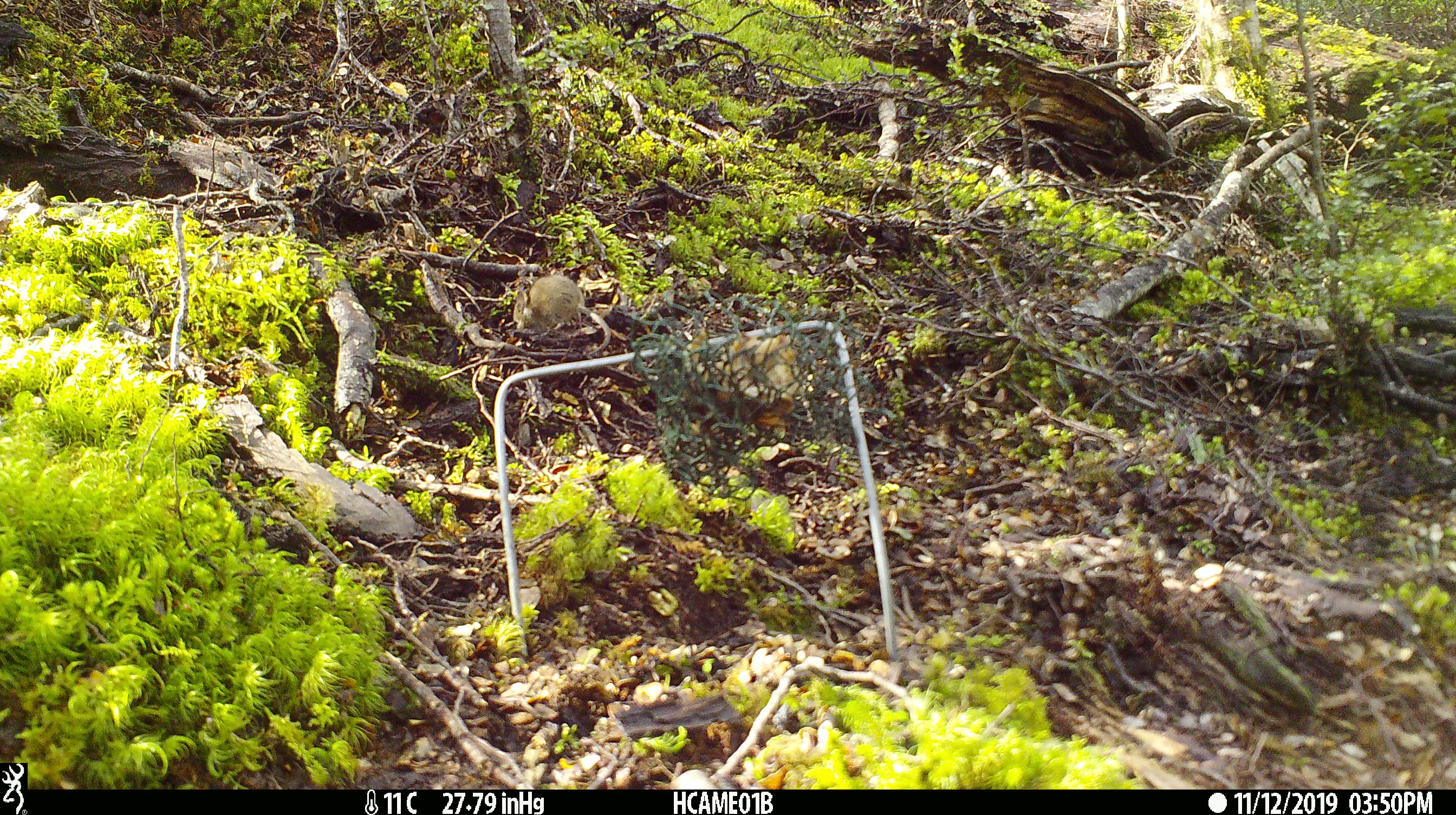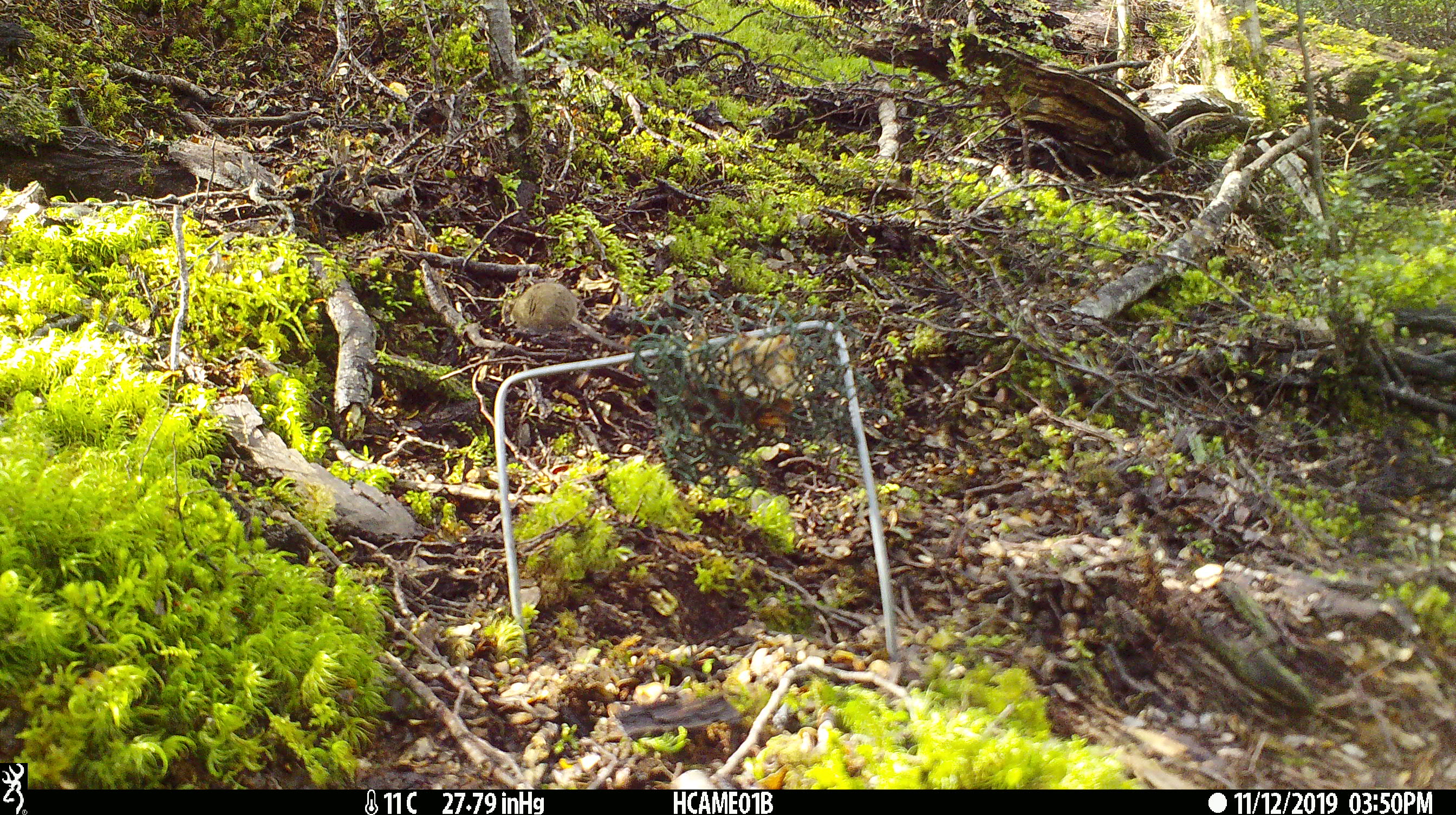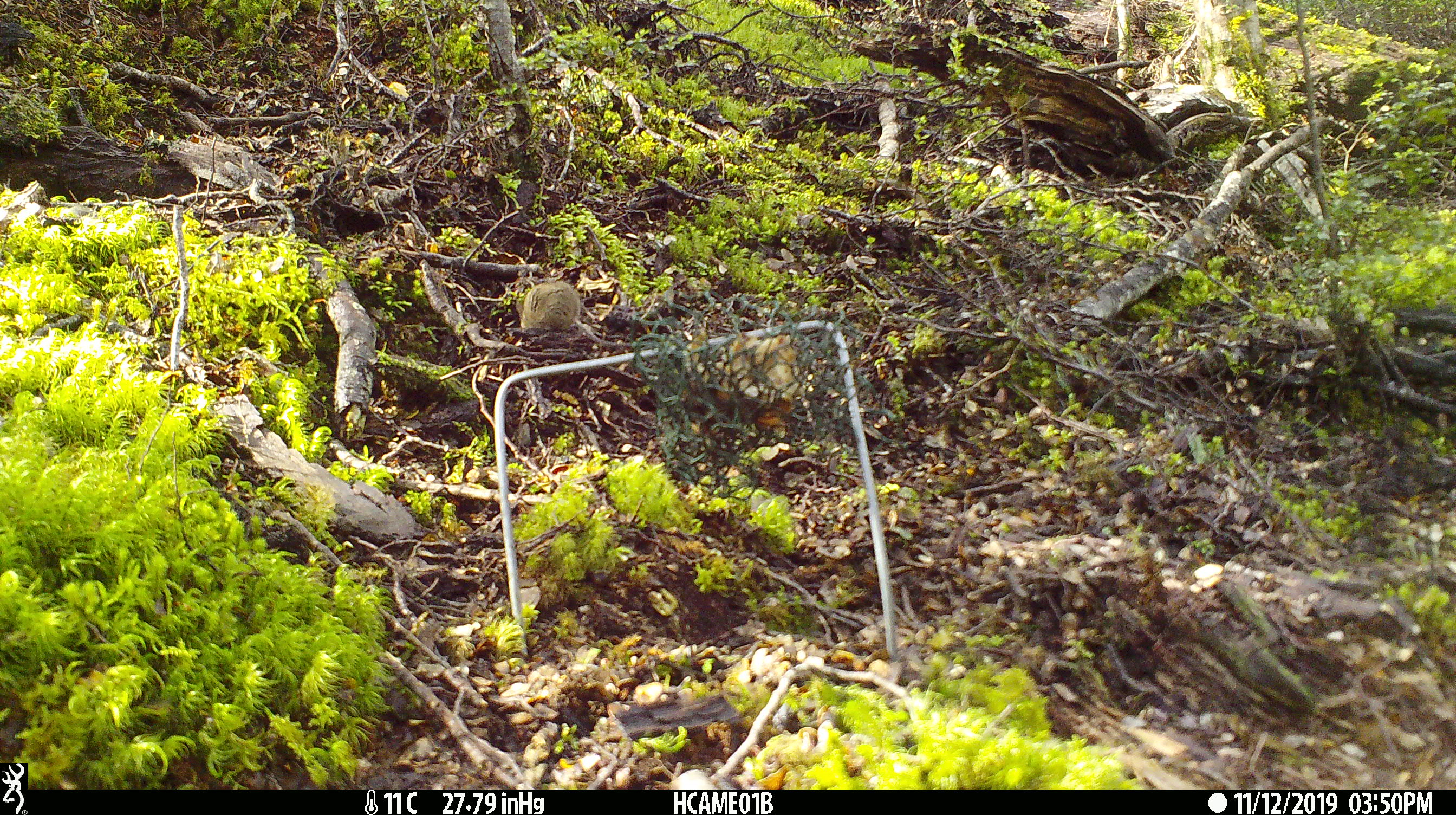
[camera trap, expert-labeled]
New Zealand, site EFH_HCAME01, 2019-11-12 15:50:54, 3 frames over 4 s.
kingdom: Animalia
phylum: Chordata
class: Mammalia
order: Rodentia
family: Muridae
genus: Mus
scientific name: Mus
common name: mouse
Mouse (Mus).